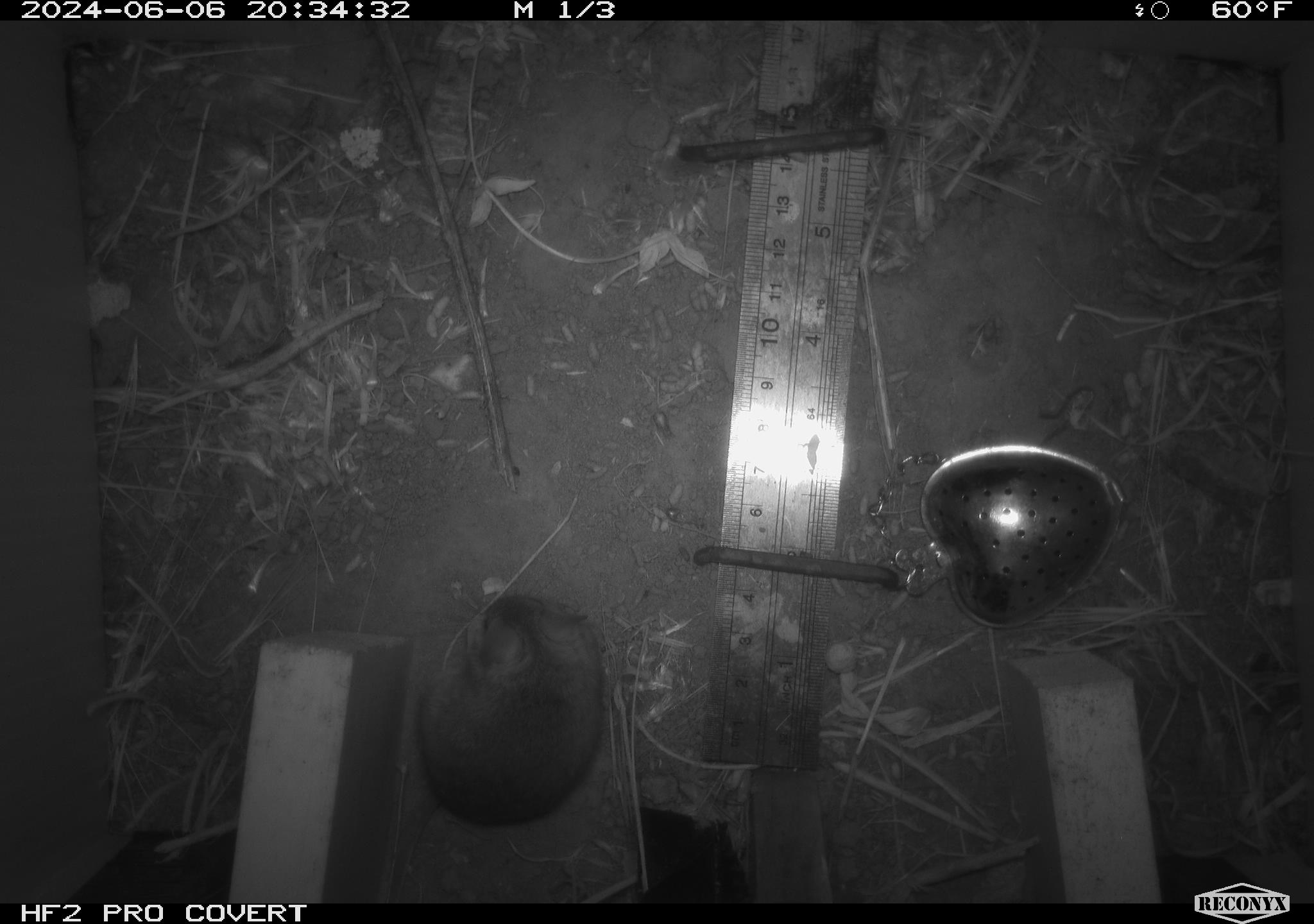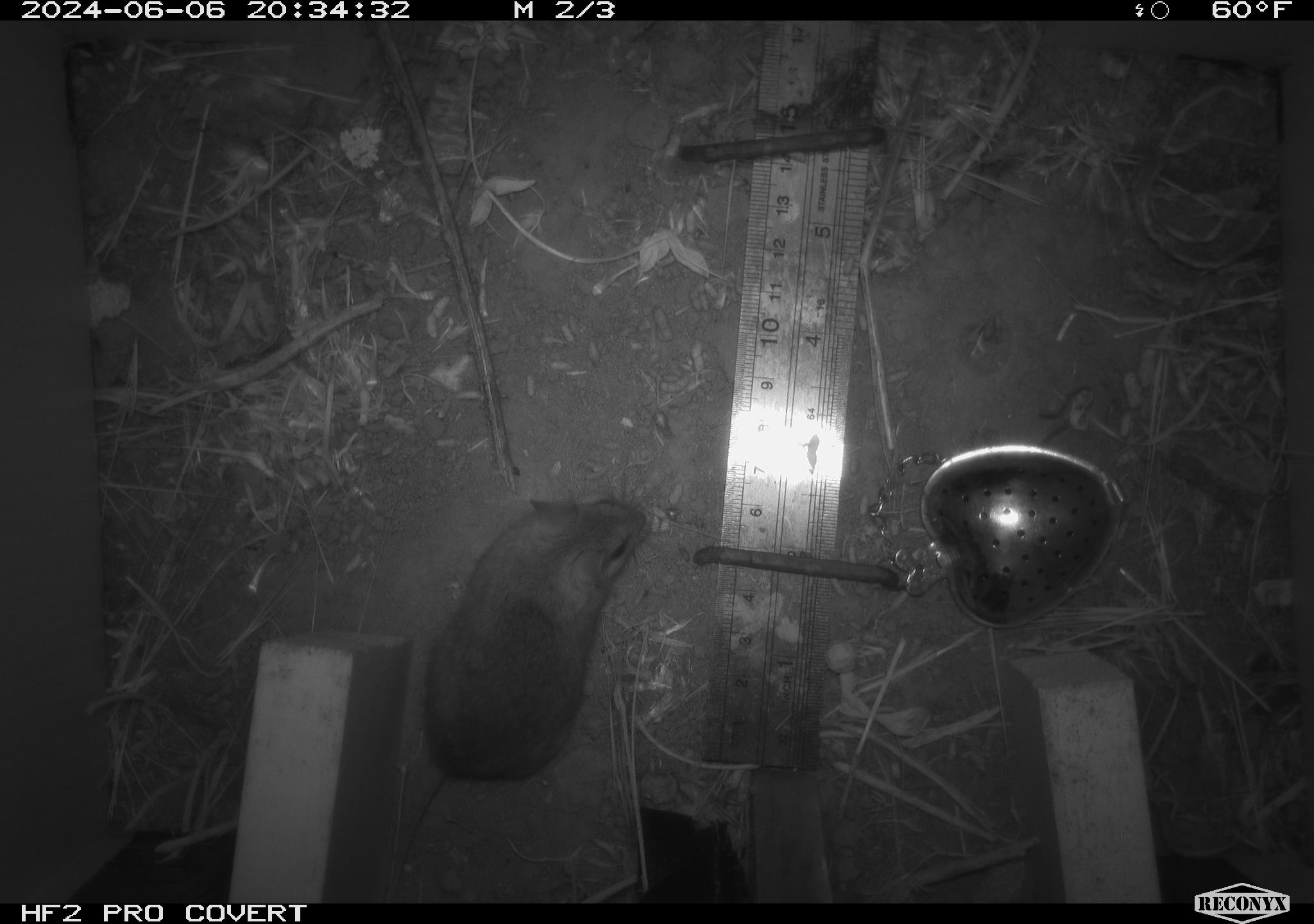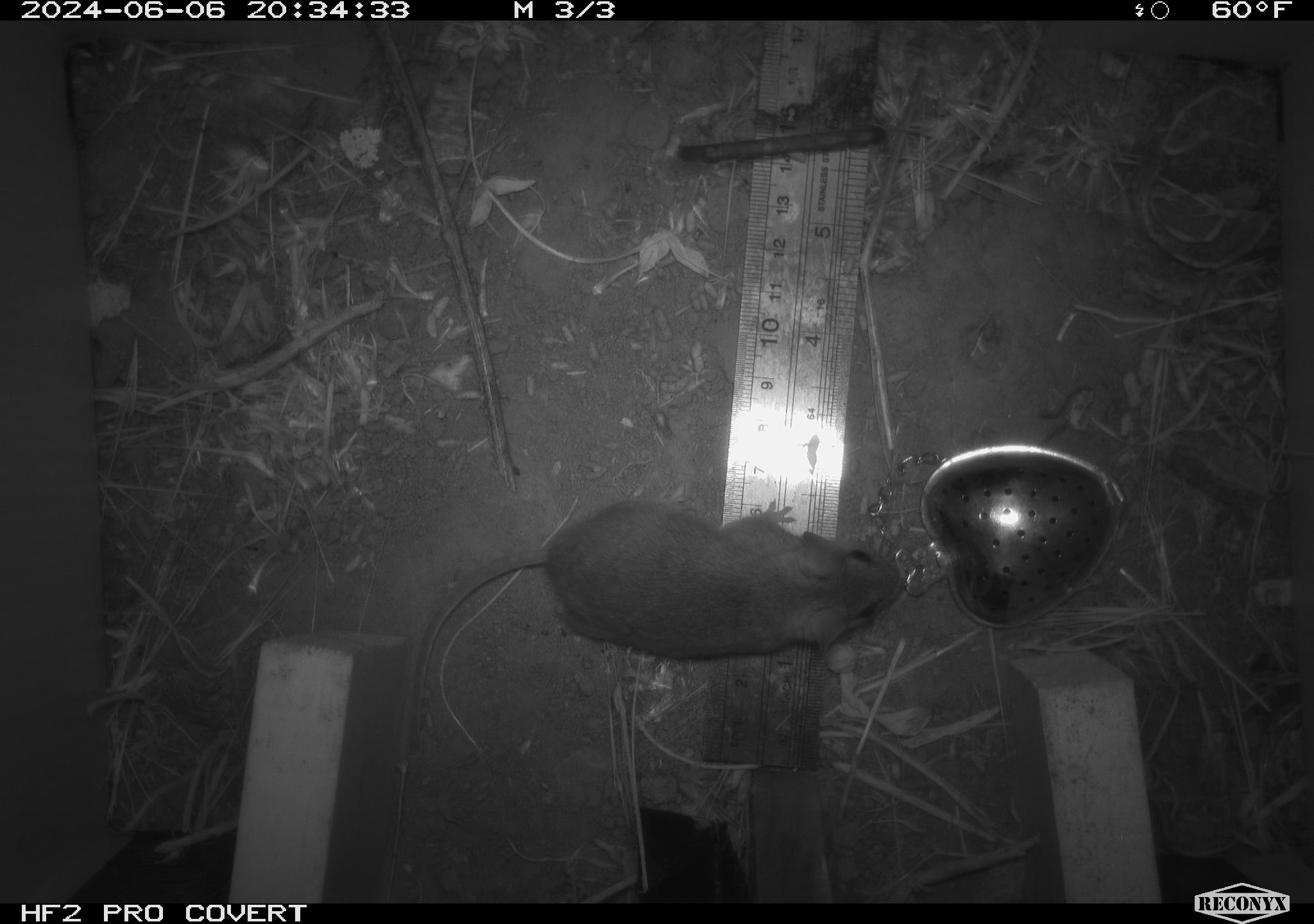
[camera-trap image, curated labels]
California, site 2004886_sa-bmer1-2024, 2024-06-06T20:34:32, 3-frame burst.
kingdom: Animalia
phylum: Chordata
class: Mammalia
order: Rodentia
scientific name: Rodentia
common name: mouse species